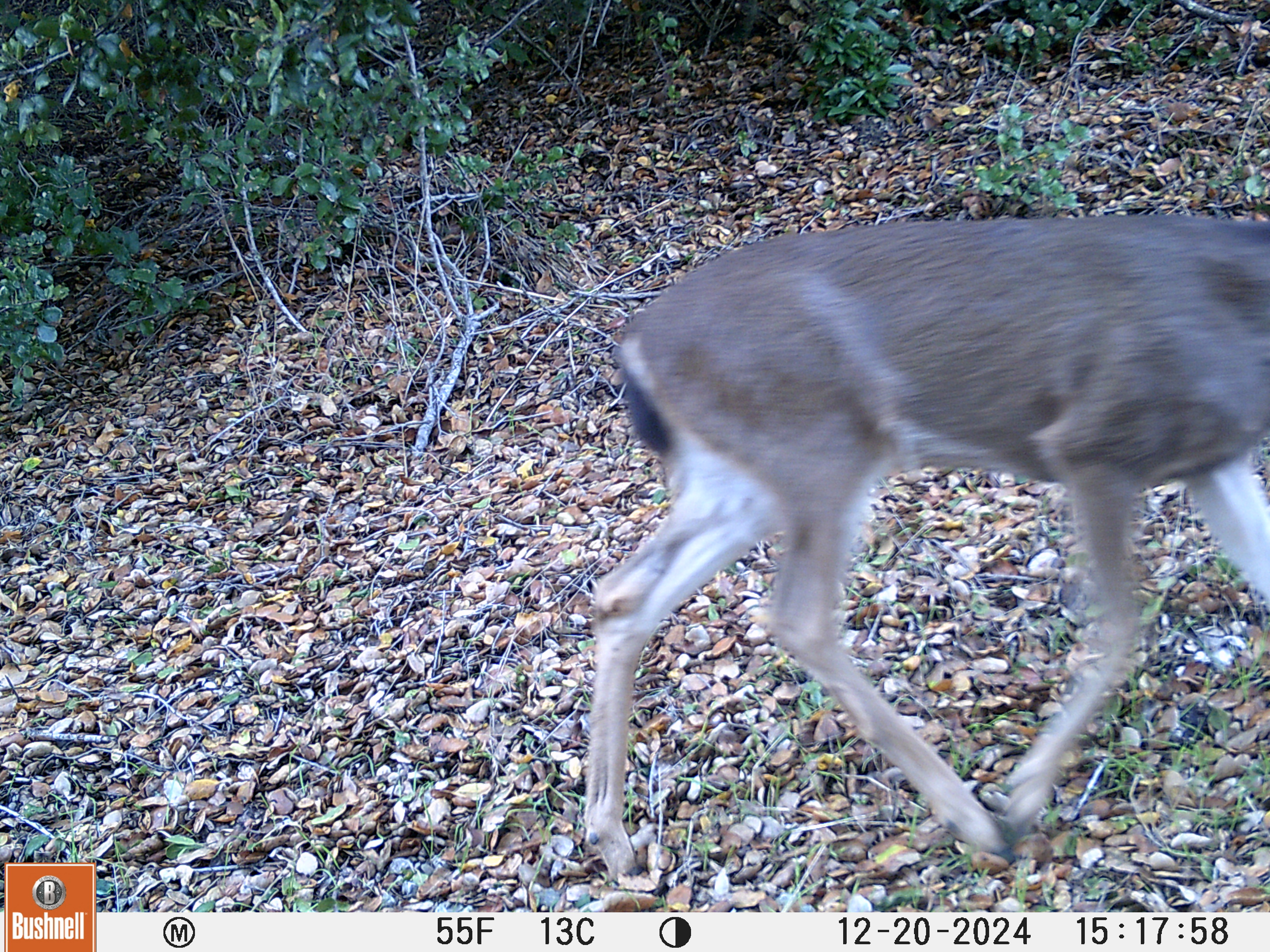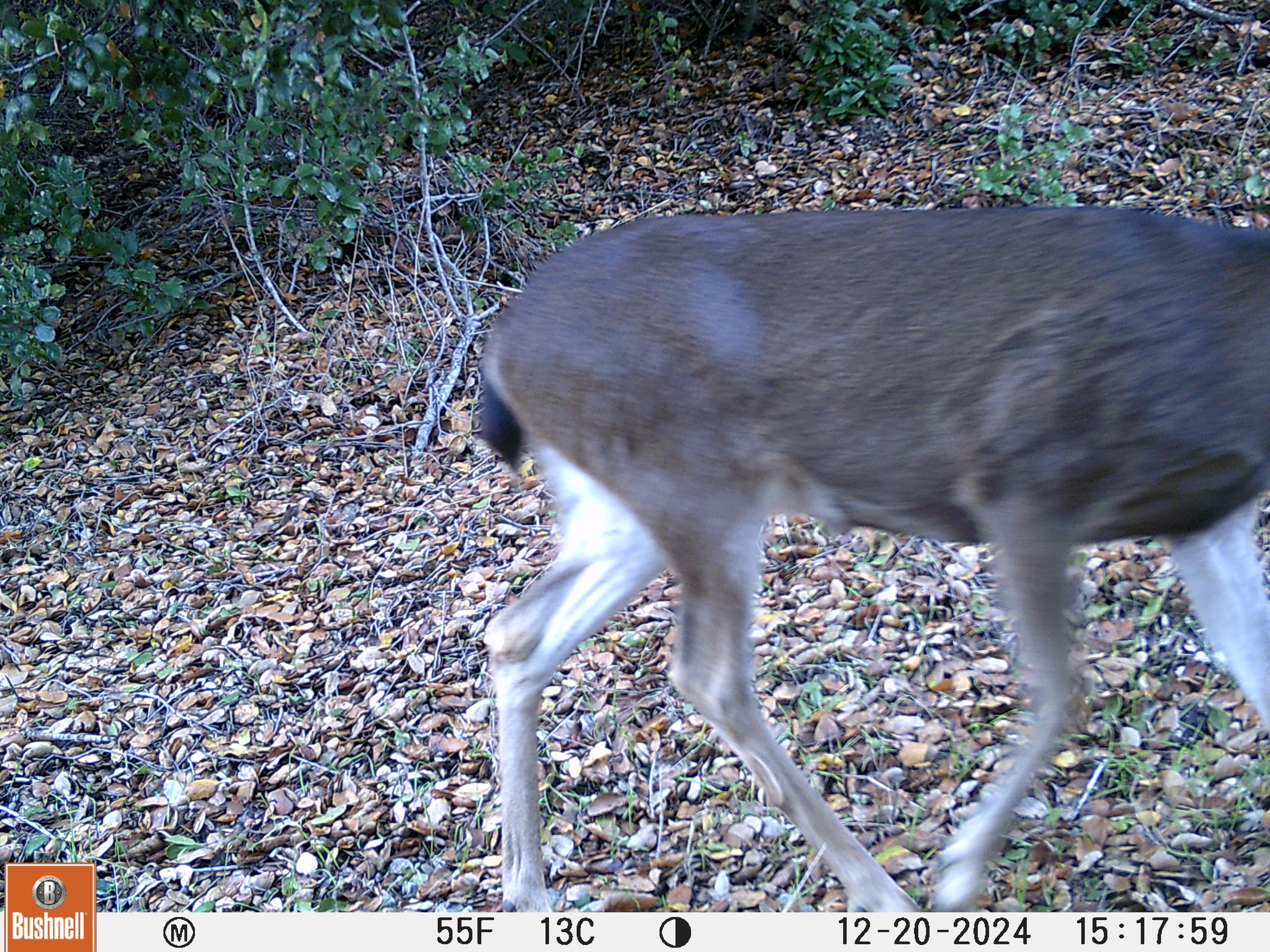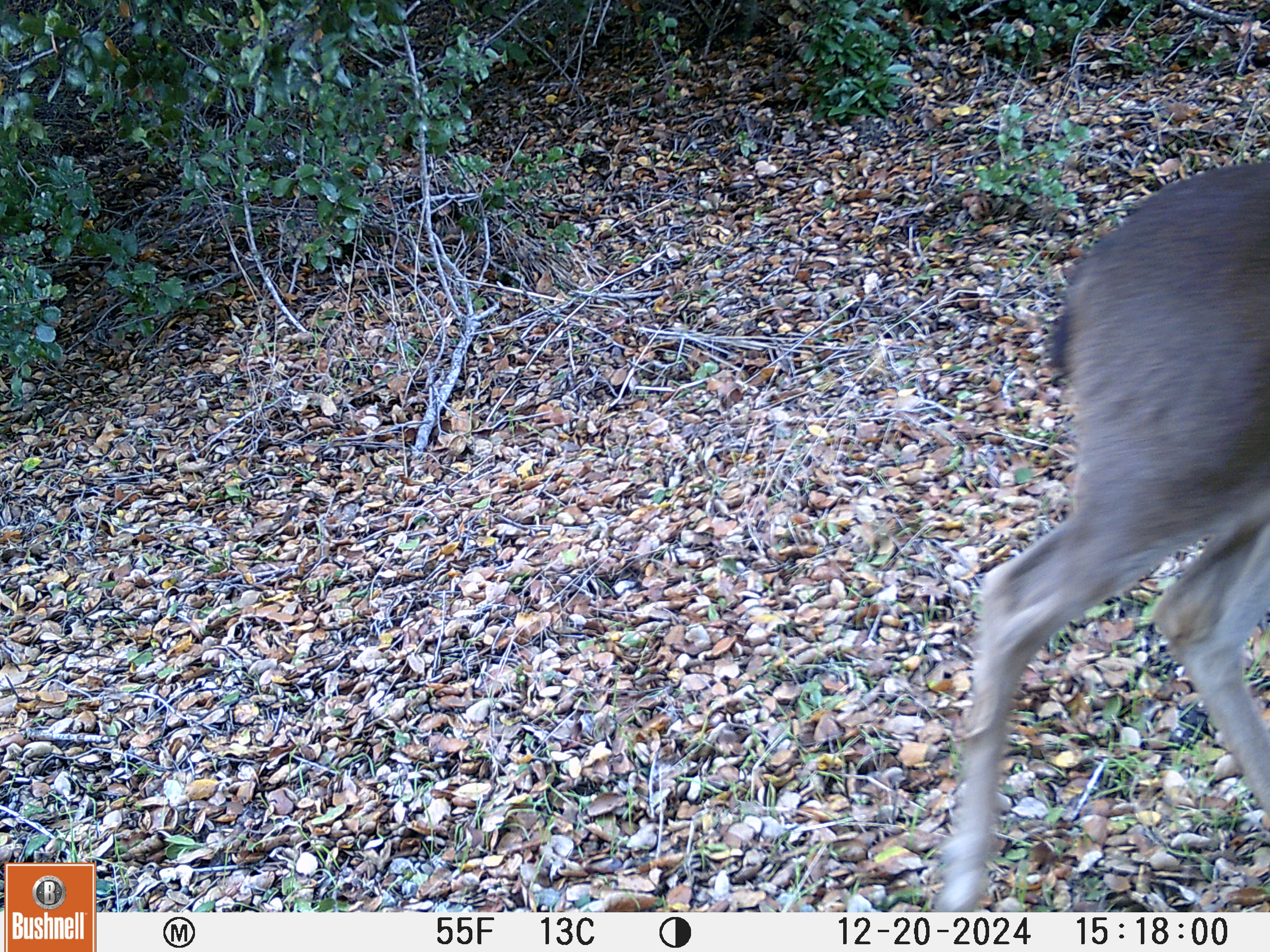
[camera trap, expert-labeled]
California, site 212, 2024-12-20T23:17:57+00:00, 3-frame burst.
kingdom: Animalia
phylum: Chordata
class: Mammalia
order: Artiodactyla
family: Cervidae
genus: Odocoileus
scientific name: Odocoileus hemionus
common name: mule deer